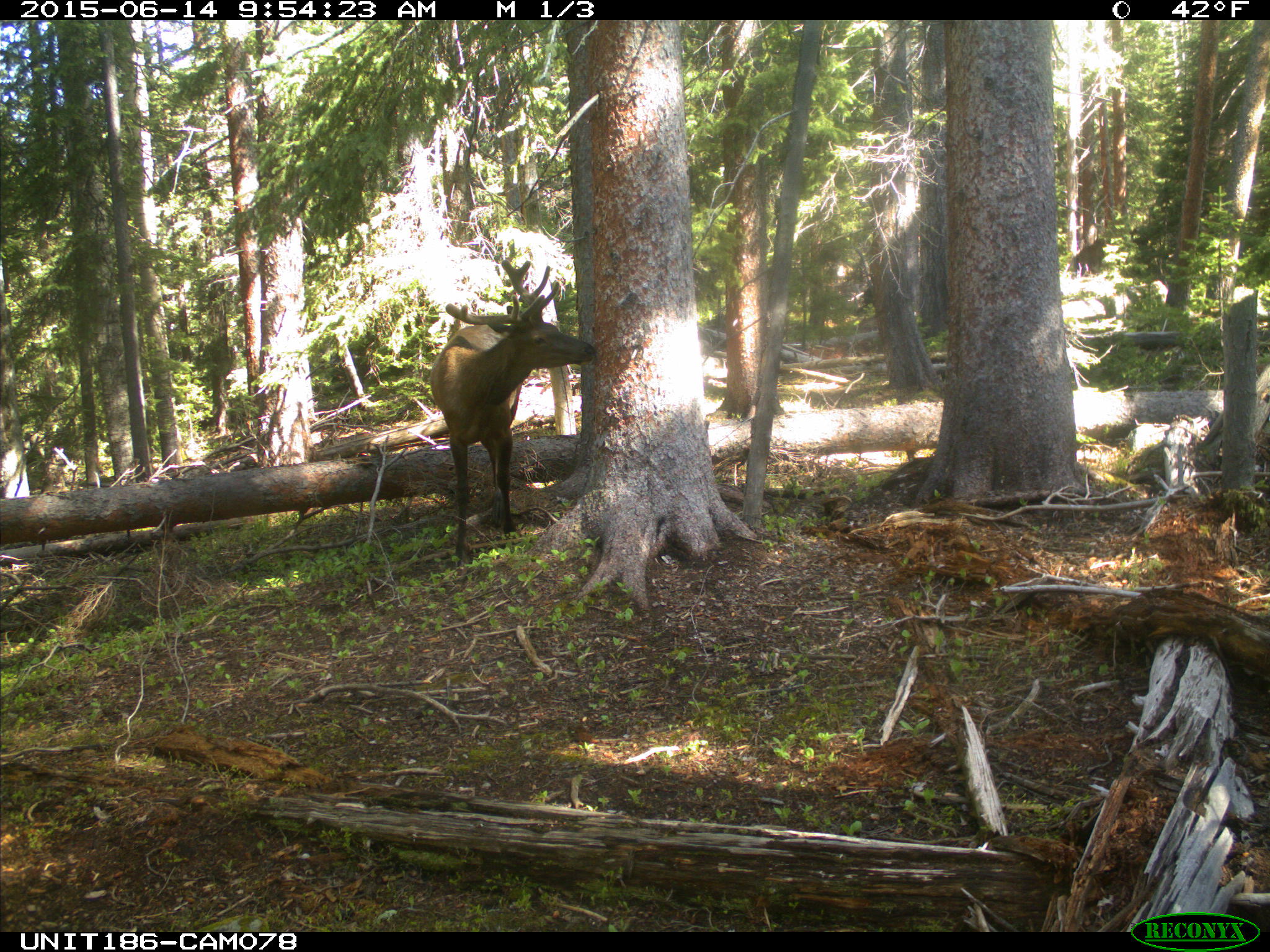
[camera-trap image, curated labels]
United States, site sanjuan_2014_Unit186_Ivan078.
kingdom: Animalia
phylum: Chordata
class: Mammalia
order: Artiodactyla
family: Cervidae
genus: Cervus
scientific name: Cervus elaphus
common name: red deer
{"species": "Cervus elaphus (red deer)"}